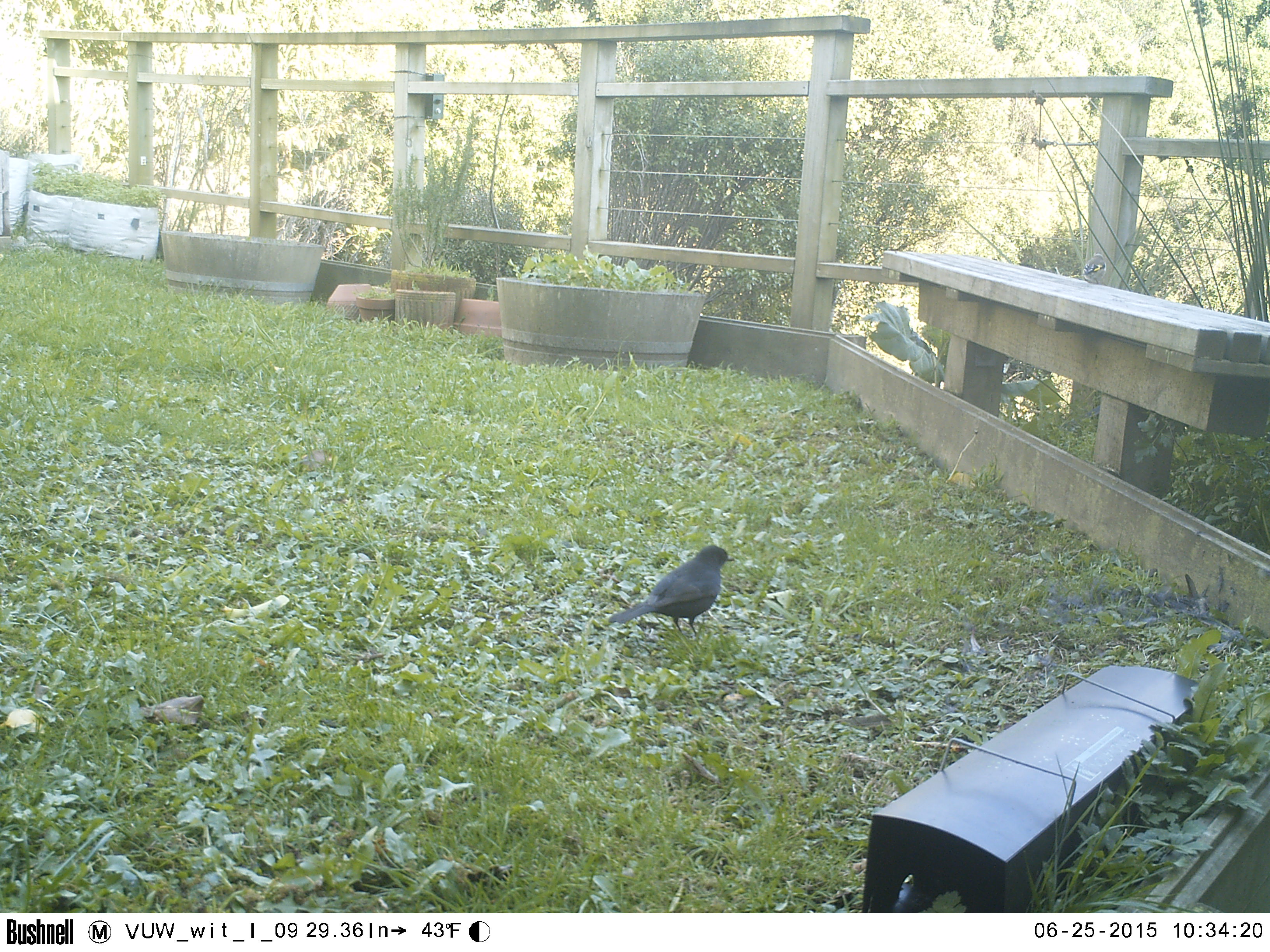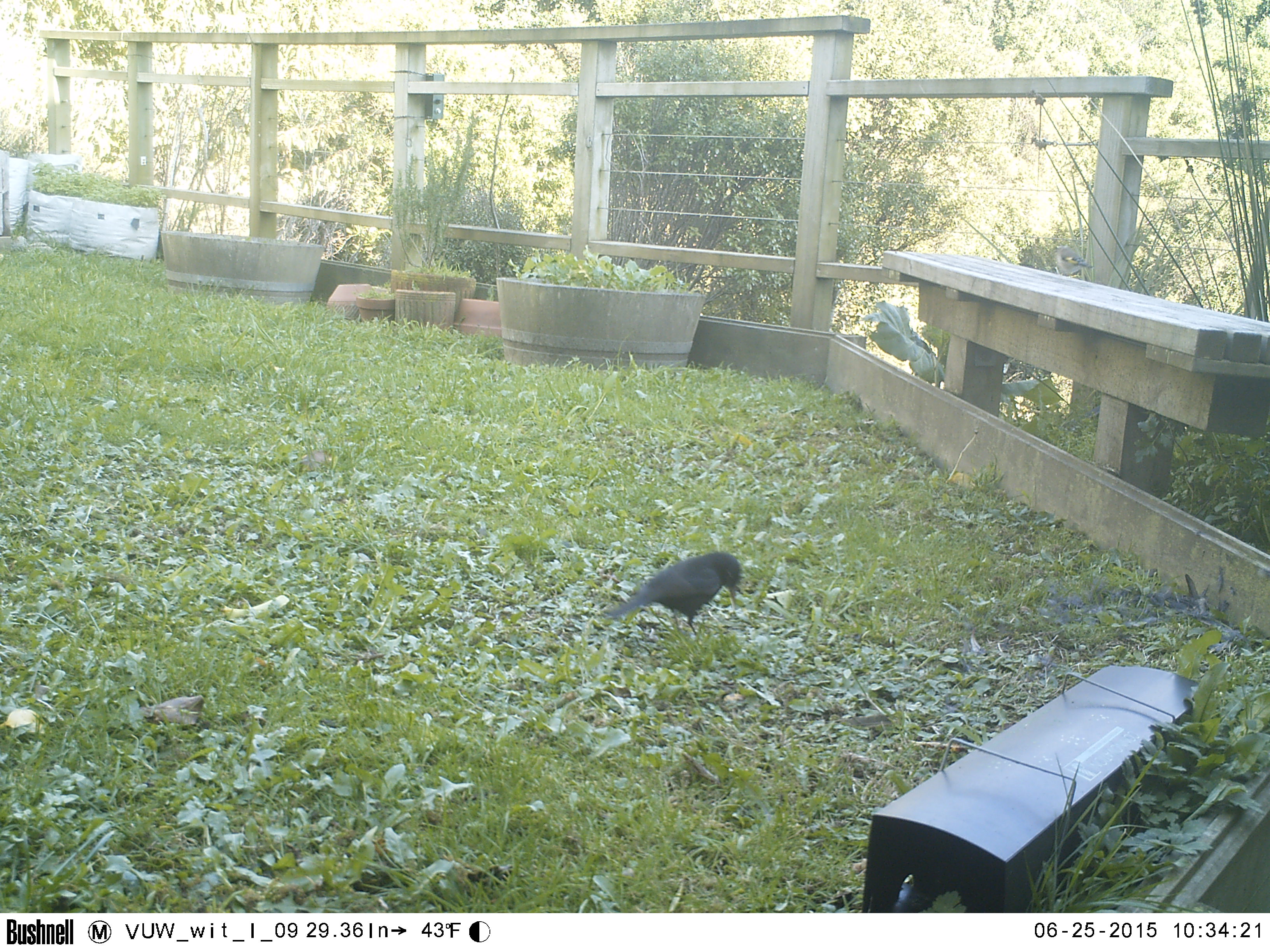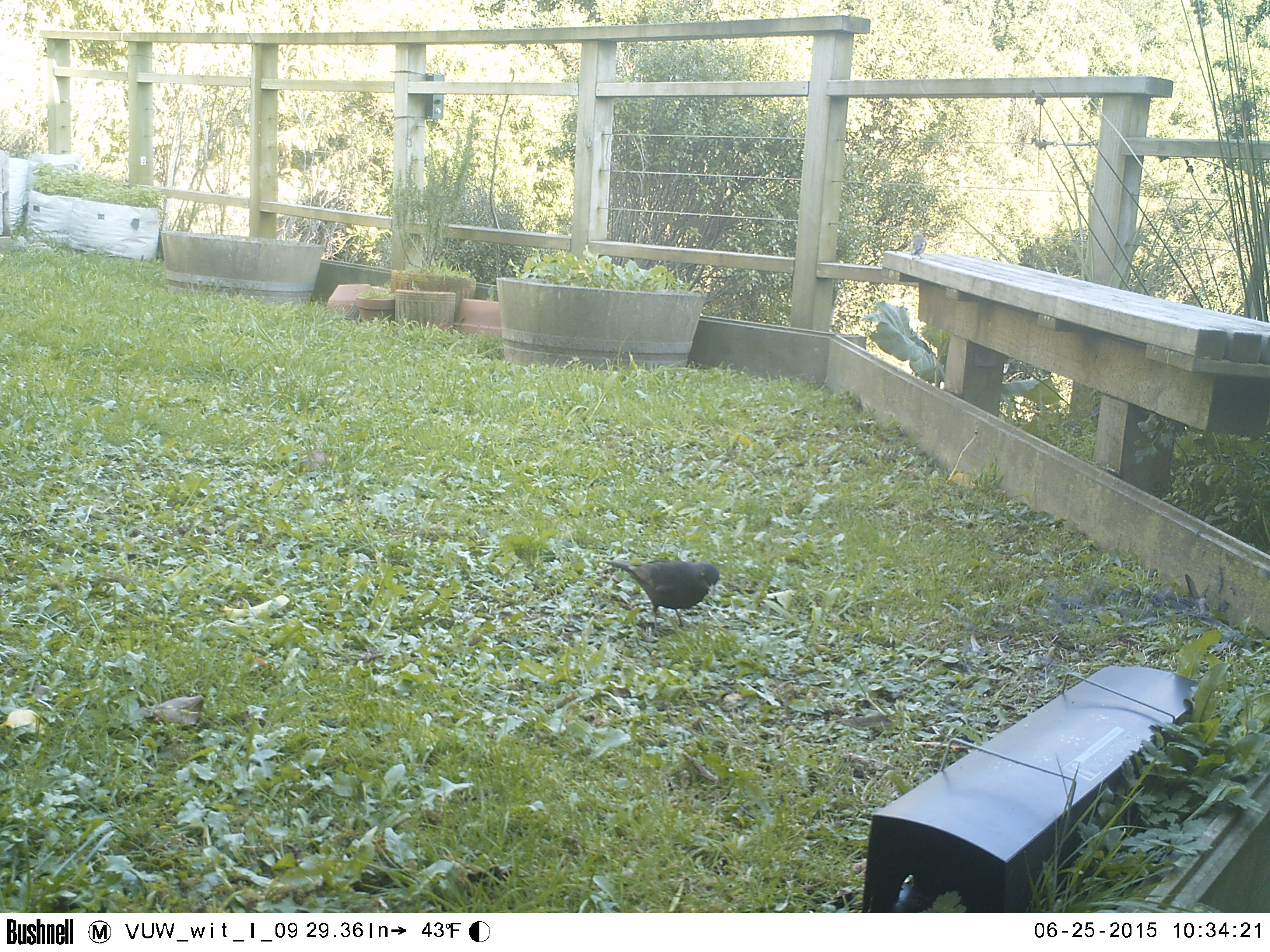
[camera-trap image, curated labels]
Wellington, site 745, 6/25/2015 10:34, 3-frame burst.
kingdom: Animalia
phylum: Chordata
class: Aves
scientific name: Aves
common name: bird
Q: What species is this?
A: Bird (Aves).